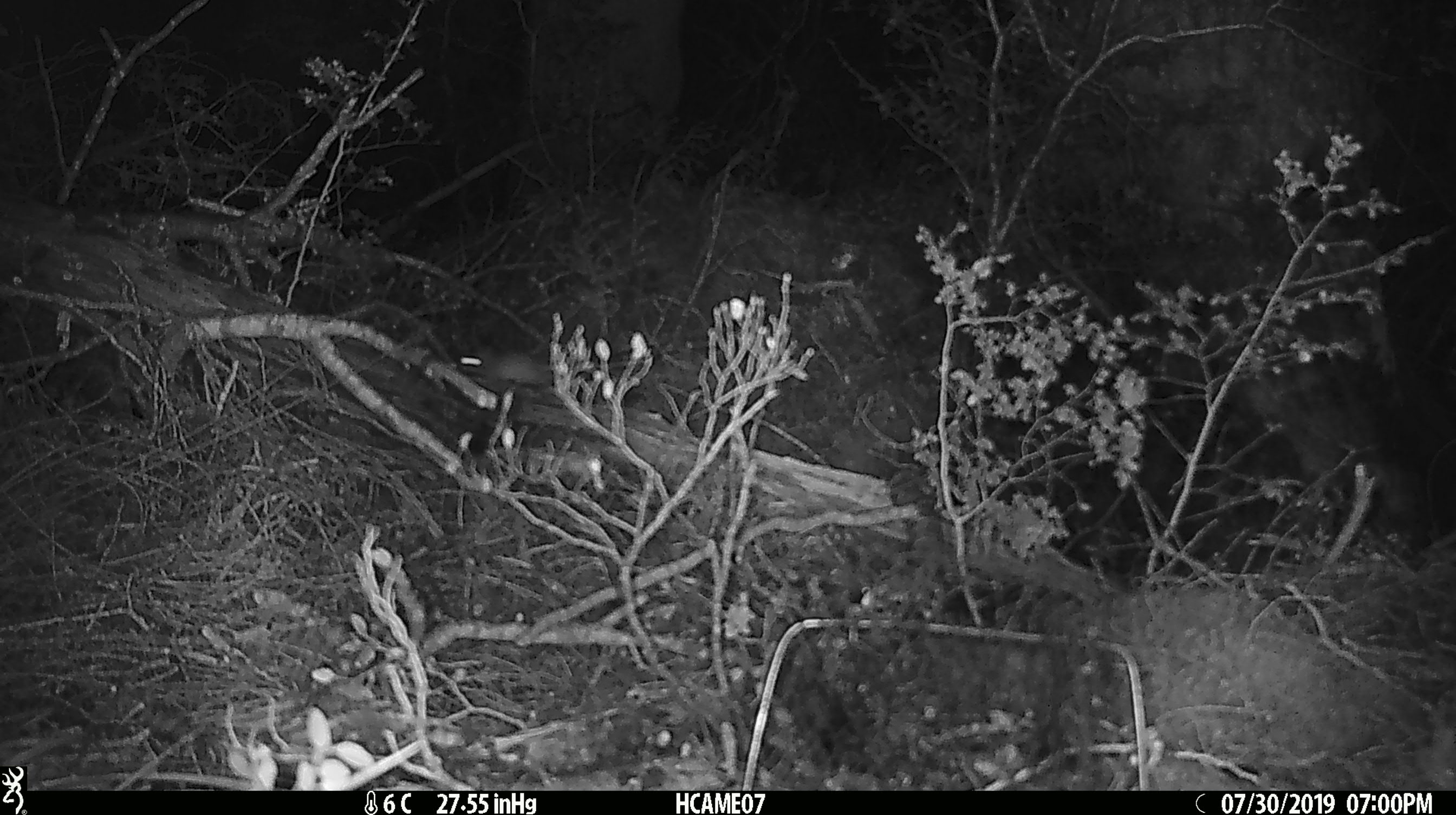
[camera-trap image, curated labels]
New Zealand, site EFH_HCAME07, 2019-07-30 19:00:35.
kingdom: Animalia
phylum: Chordata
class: Mammalia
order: Rodentia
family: Muridae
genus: Mus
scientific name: Mus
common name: mouse